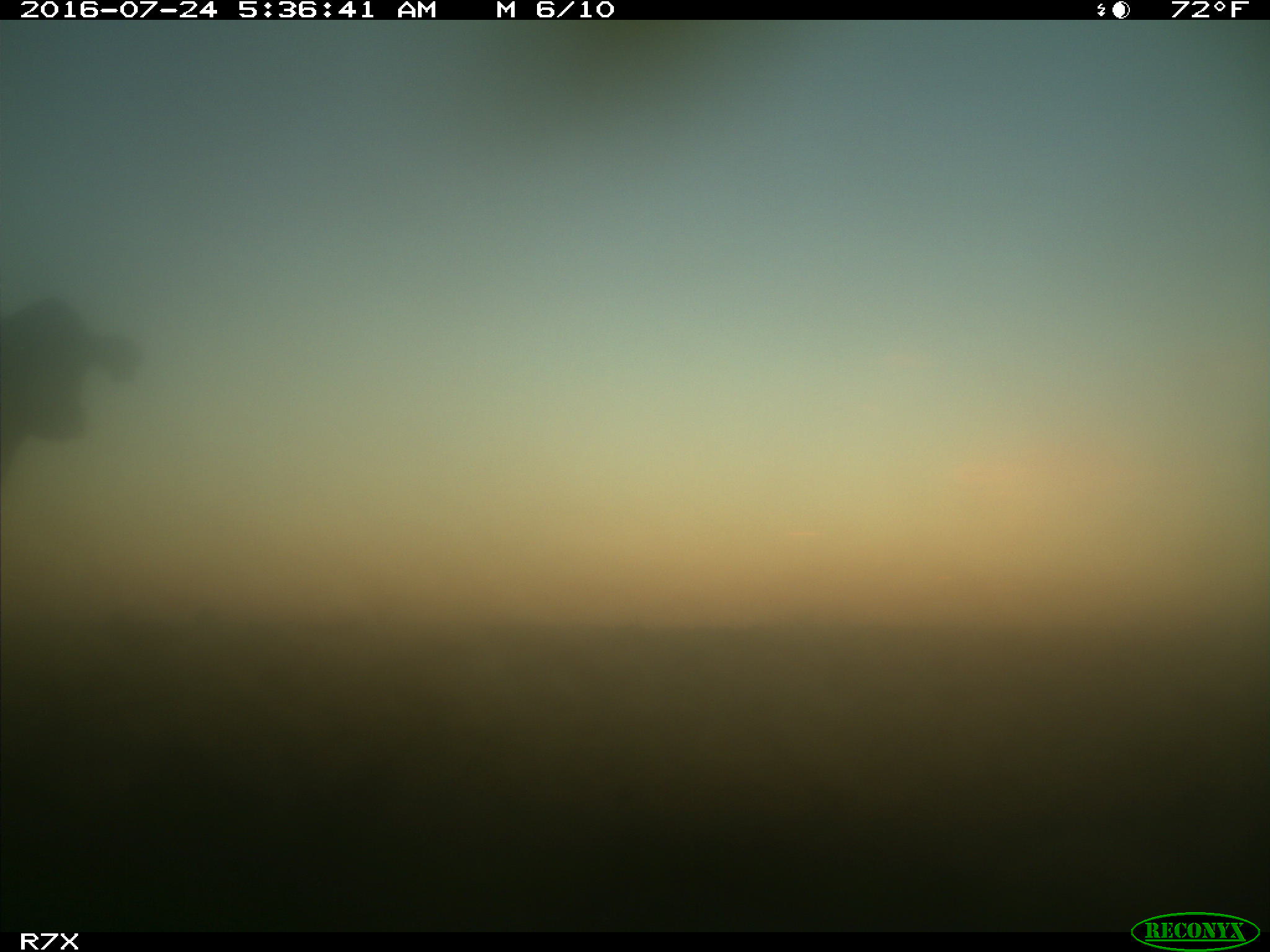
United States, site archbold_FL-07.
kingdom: Animalia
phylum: Chordata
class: Mammalia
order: Artiodactyla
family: Bovidae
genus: Bos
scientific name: Bos taurus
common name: domestic cow